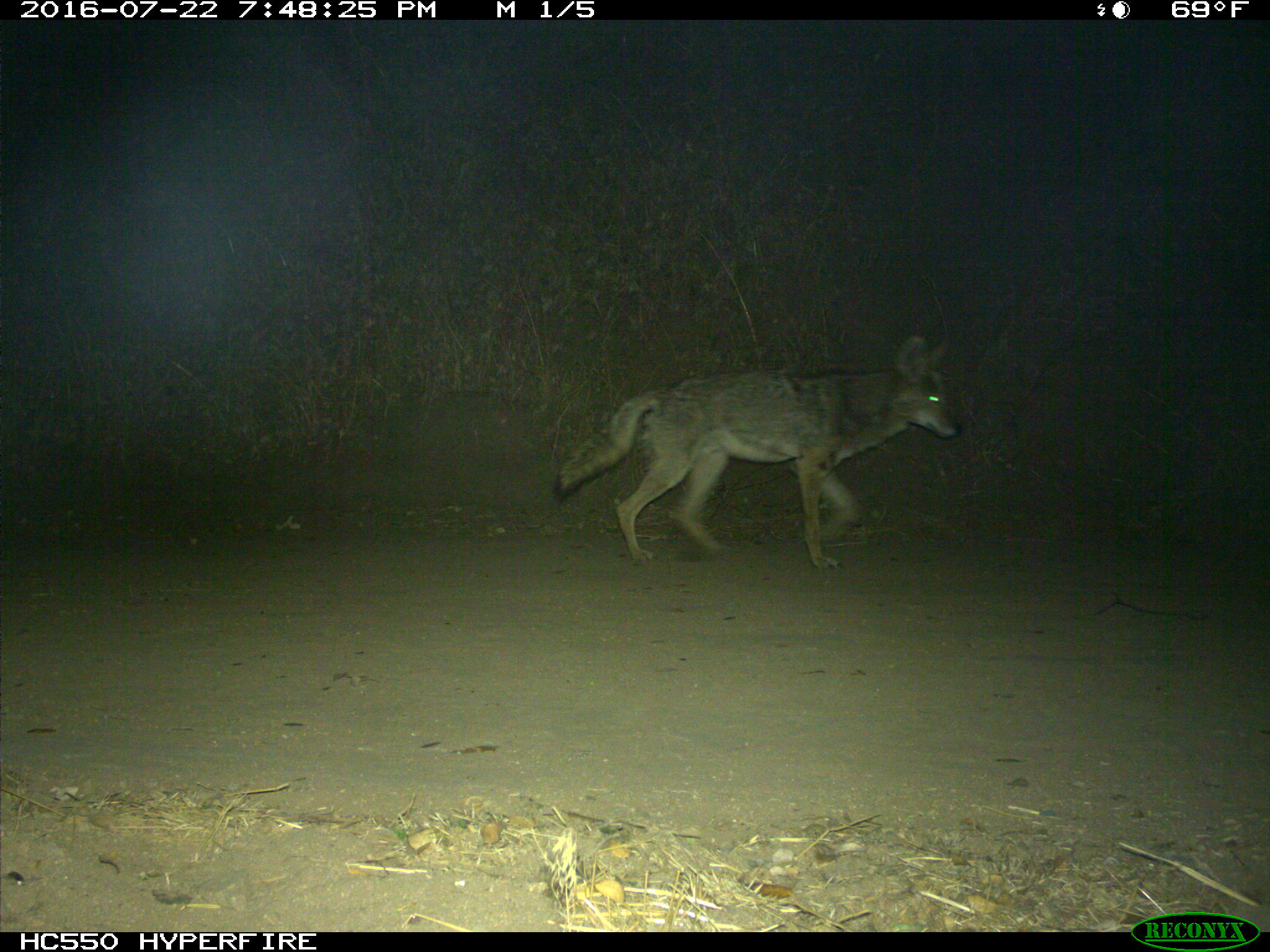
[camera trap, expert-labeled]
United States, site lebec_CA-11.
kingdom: Animalia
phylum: Chordata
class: Mammalia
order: Carnivora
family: Canidae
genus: Canis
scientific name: Canis latrans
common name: coyote